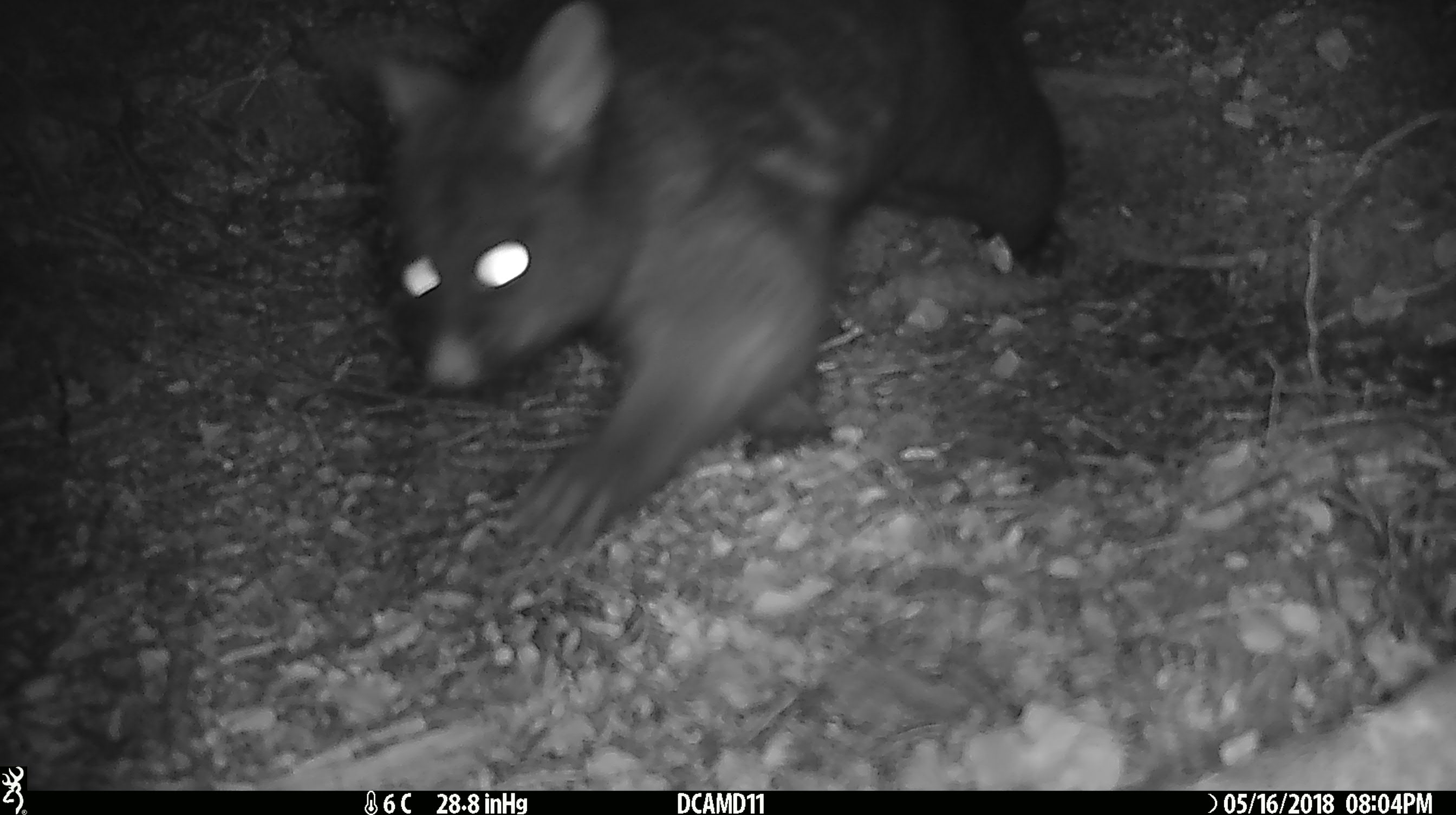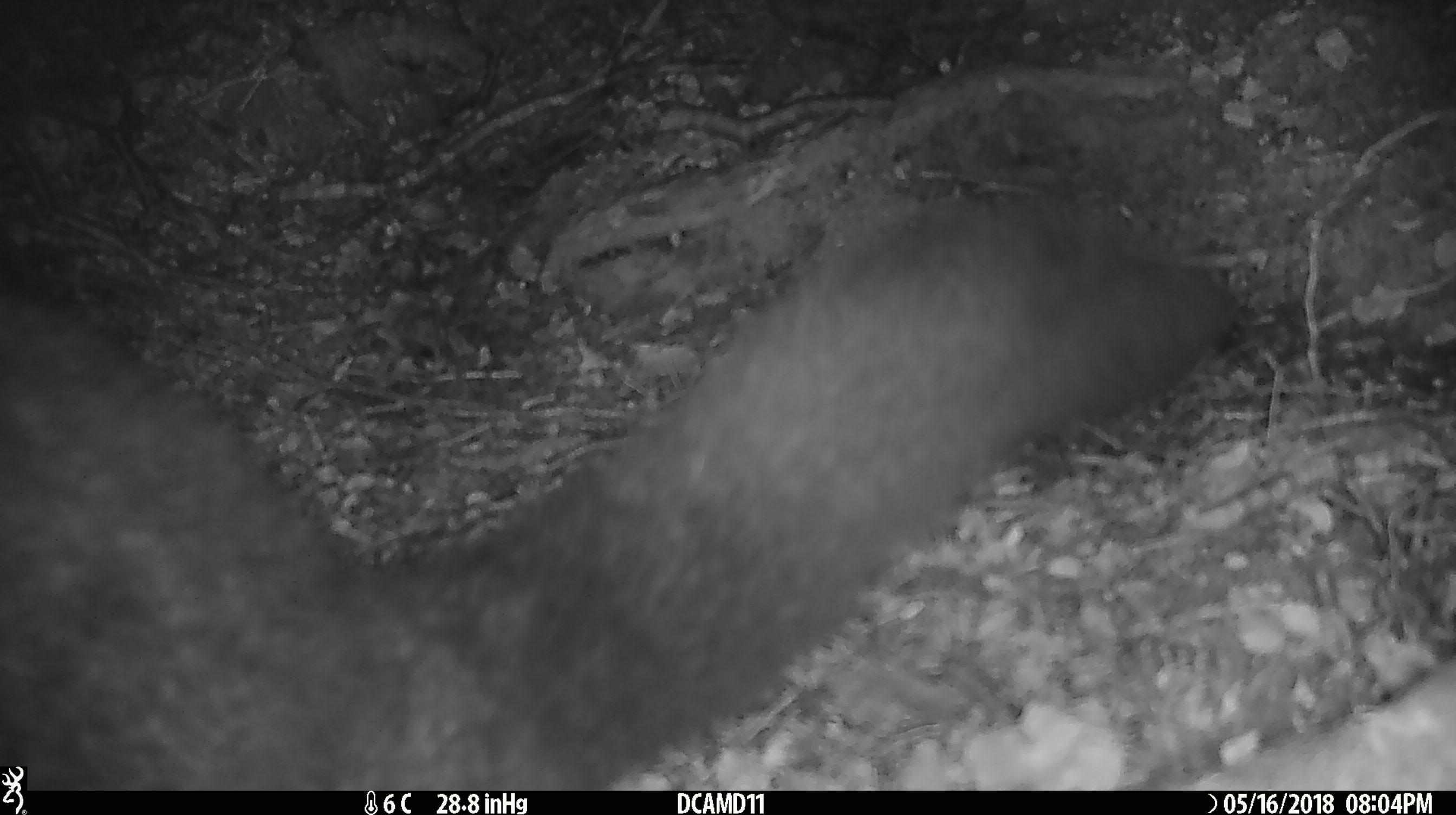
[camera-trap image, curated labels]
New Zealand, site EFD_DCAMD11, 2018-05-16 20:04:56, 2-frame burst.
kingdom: Animalia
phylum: Chordata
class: Mammalia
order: Diprotodontia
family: Phalangeridae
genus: Trichosurus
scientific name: Trichosurus vulpecula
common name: common brushtail possum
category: possum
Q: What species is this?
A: Possum (common brushtail possum) (Trichosurus vulpecula).